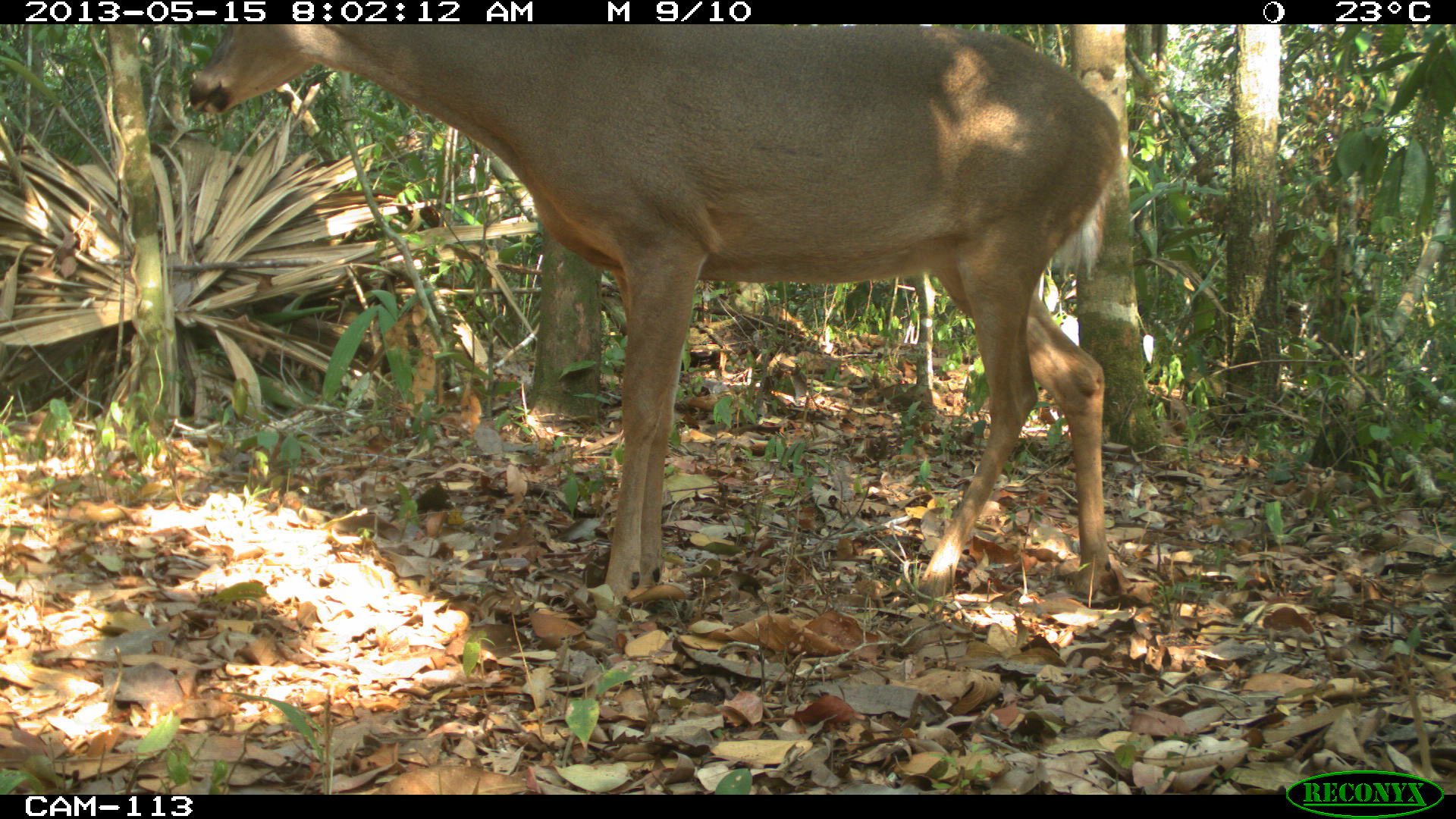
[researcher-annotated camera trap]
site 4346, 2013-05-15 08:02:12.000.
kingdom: Animalia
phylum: Chordata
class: Mammalia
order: Artiodactyla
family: Cervidae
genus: Odocoileus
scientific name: Odocoileus virginianus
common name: white-tailed deer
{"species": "Odocoileus virginianus (white-tailed deer)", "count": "1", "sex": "female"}